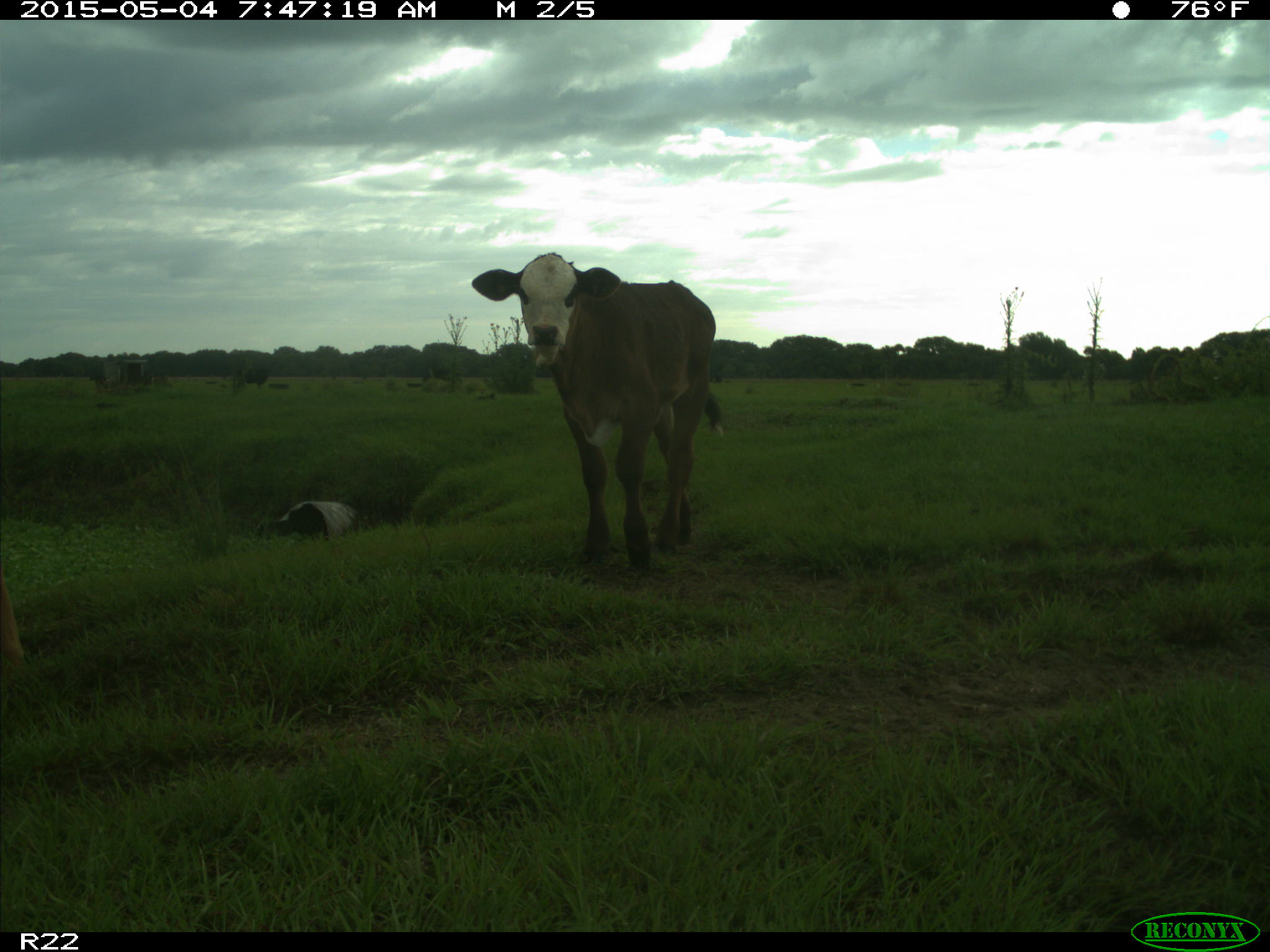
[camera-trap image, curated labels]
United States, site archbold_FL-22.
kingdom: Animalia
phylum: Chordata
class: Mammalia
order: Artiodactyla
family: Bovidae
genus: Bos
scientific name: Bos taurus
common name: domestic cow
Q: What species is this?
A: Bos taurus (domestic cow).